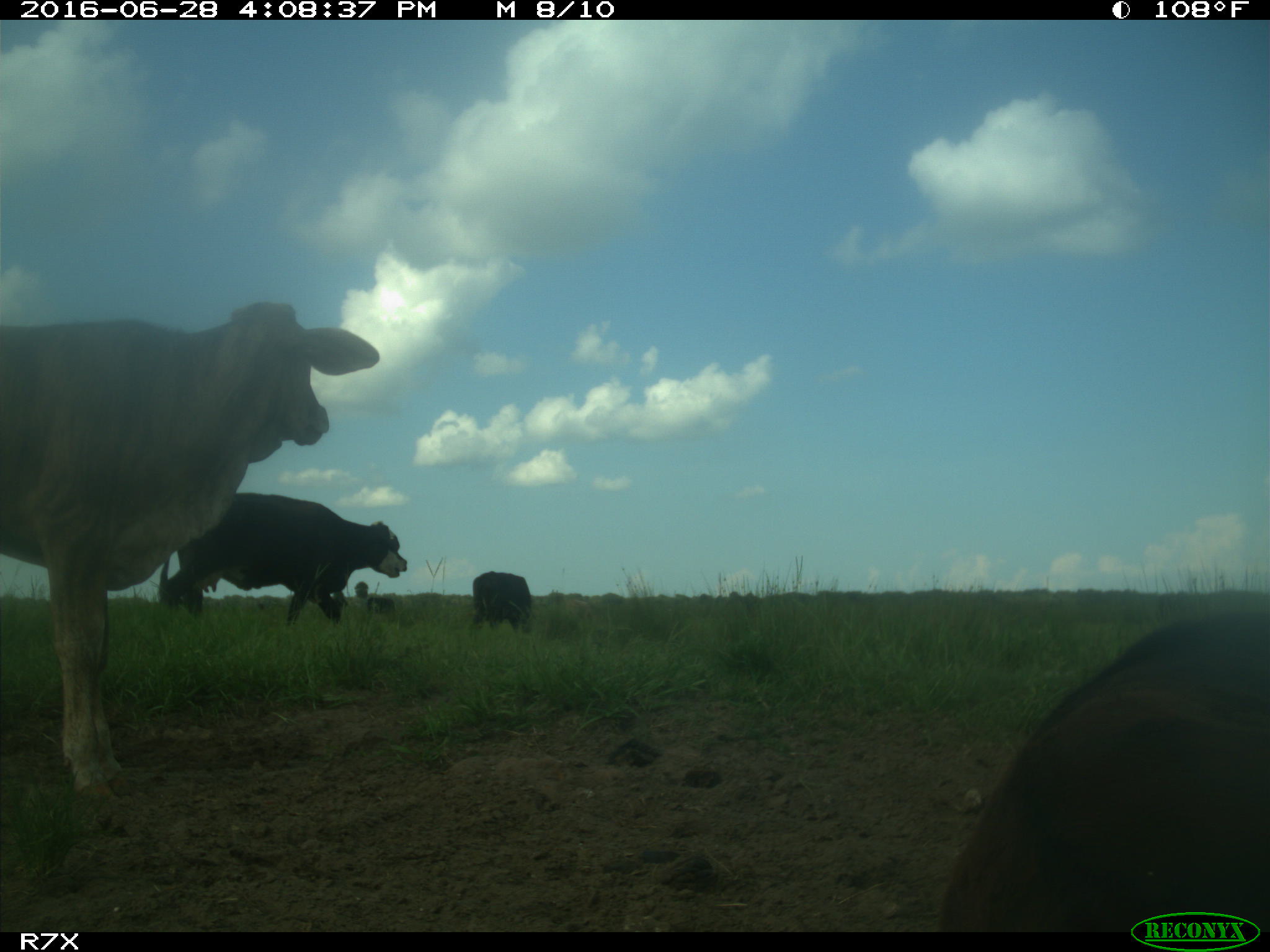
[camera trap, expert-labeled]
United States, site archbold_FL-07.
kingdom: Animalia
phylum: Chordata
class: Mammalia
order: Artiodactyla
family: Bovidae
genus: Bos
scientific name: Bos taurus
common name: domestic cow